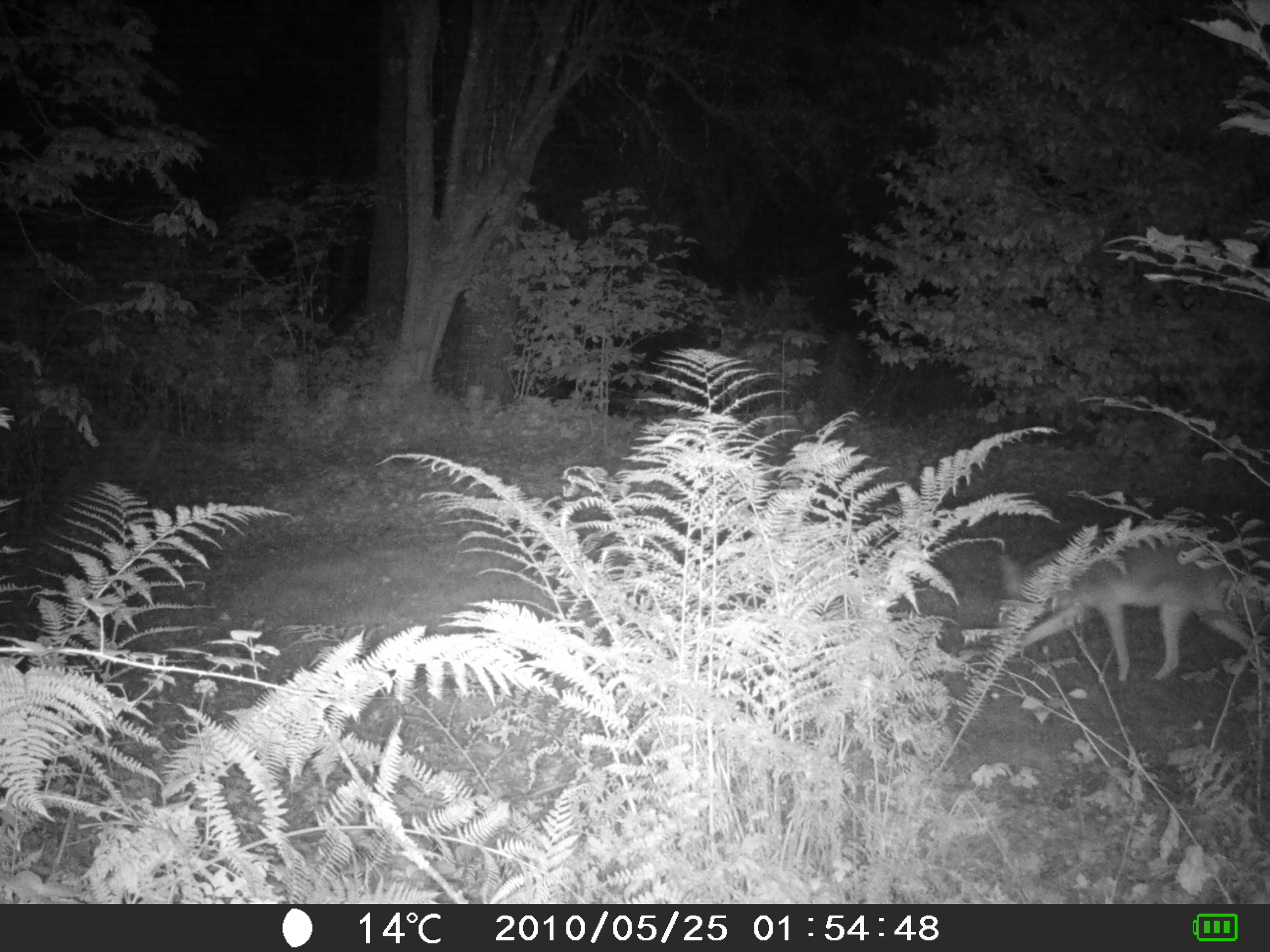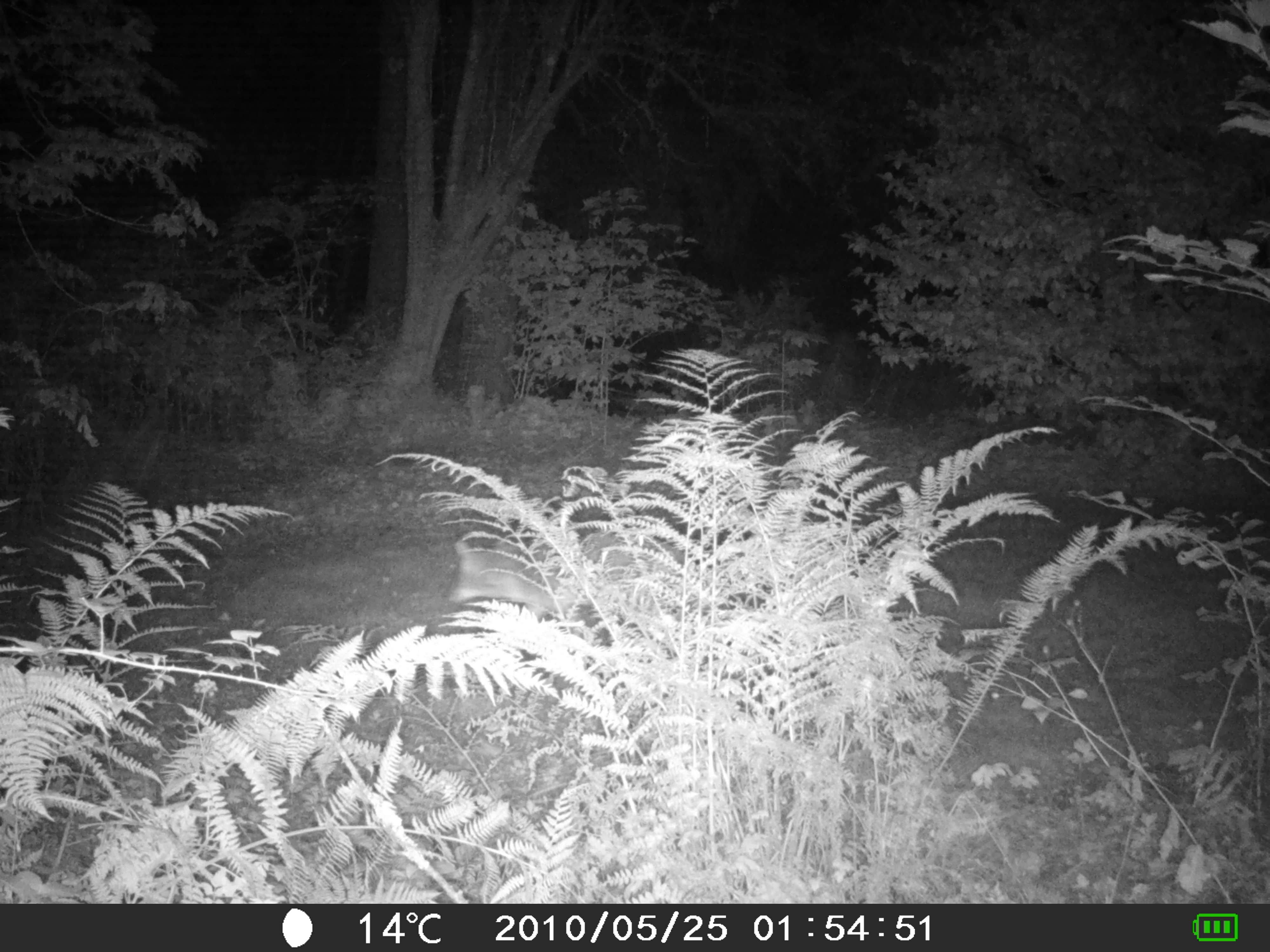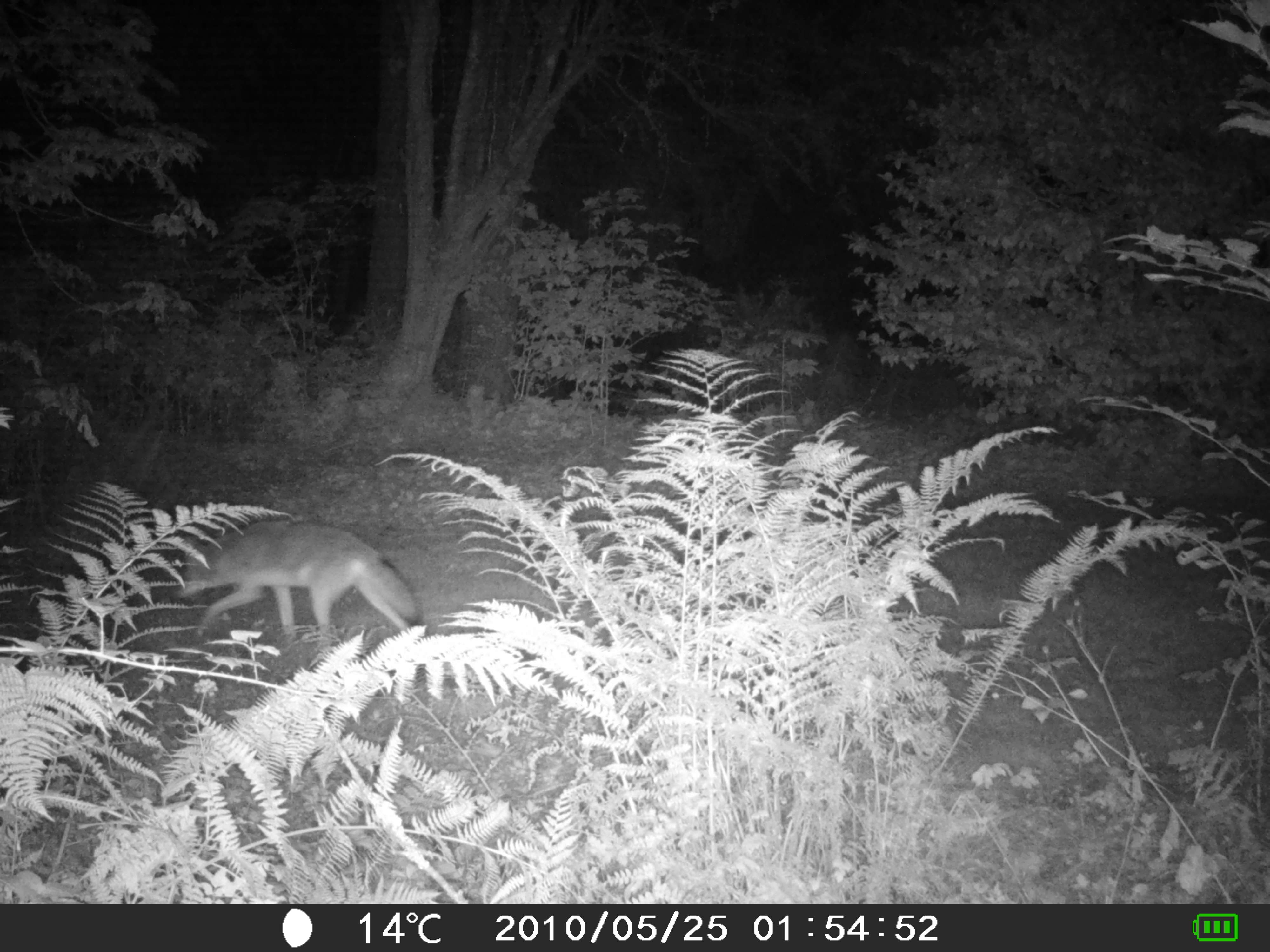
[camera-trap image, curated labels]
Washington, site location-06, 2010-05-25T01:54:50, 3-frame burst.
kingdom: Animalia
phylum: Chordata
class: Mammalia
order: Carnivora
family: Canidae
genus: Canis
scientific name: Canis latrans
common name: coyote